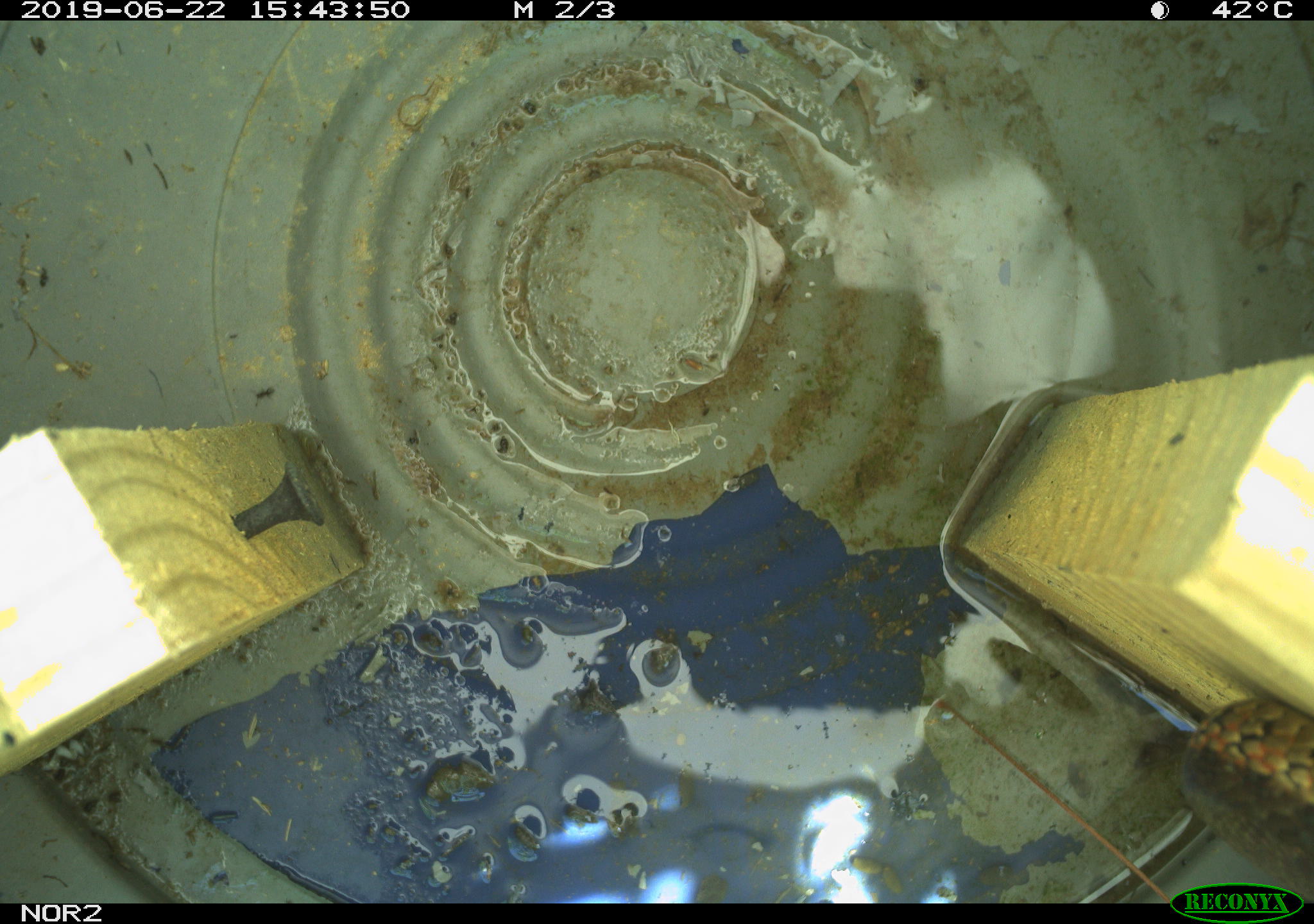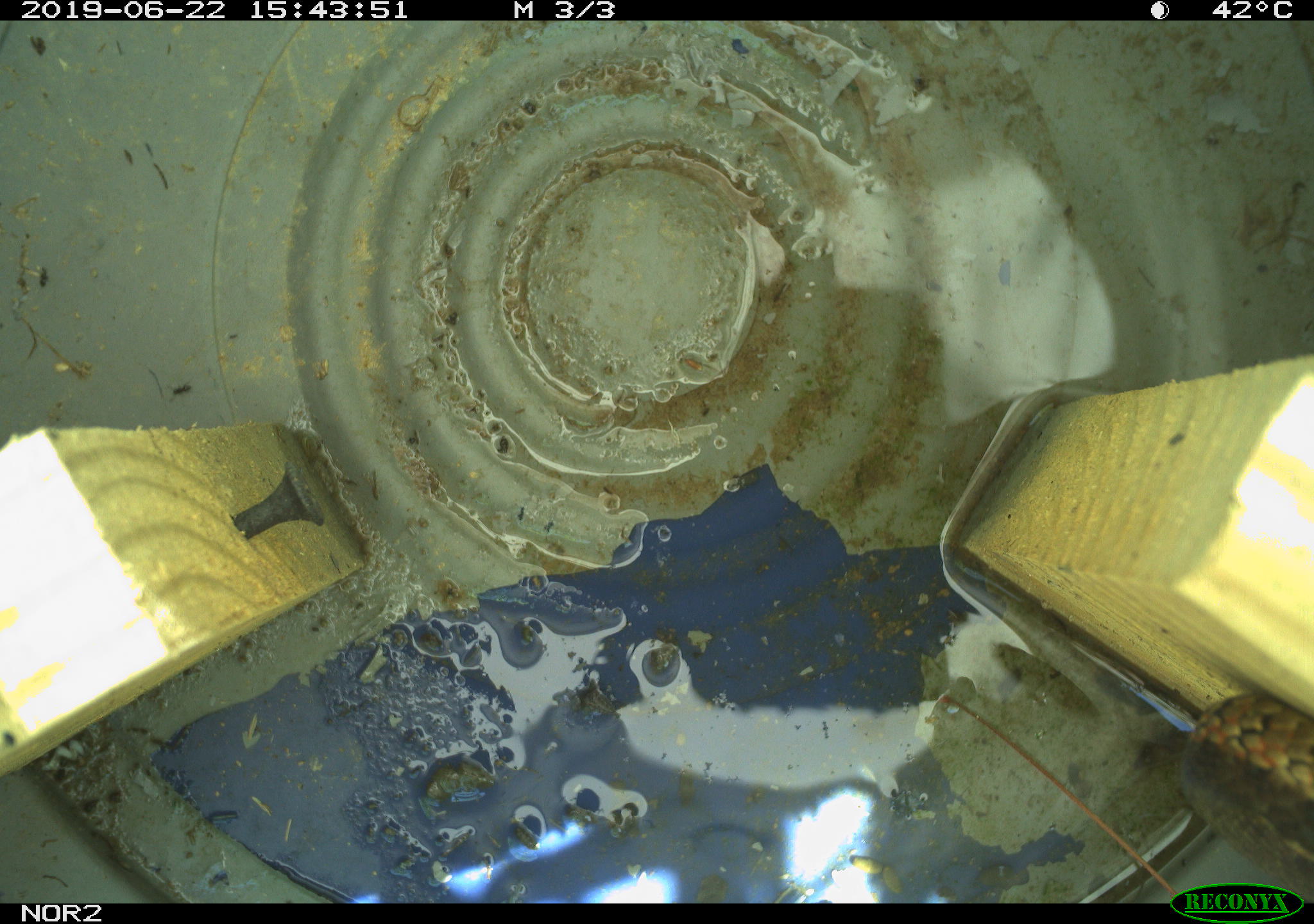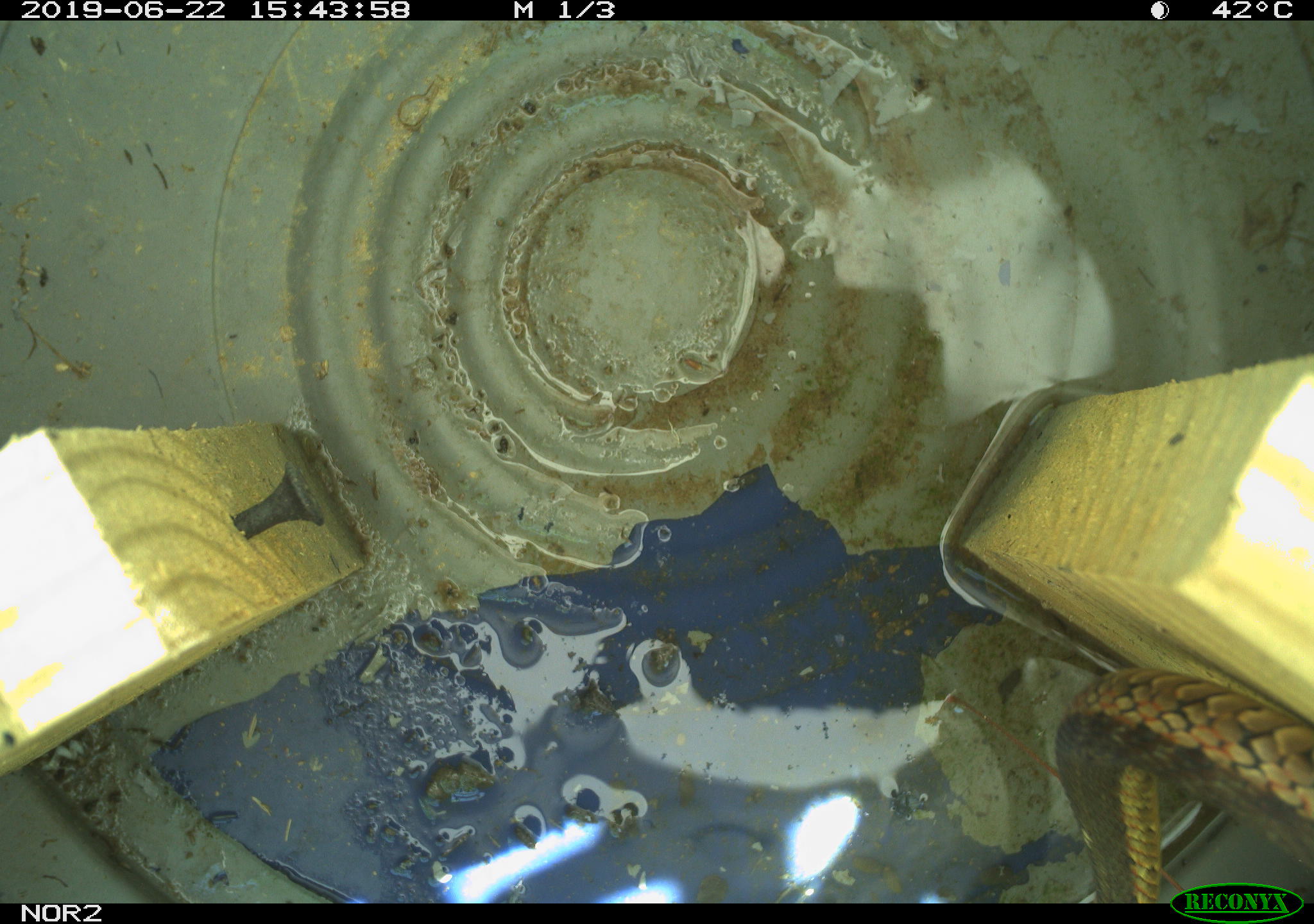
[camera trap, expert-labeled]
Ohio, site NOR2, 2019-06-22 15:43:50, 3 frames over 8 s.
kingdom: Animalia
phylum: Chordata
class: Reptilia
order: Squamata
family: Colubridae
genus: Thamnophis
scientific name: Thamnophis sirtalis sirtalis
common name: eastern gartersnake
Eastern gartersnake (Thamnophis sirtalis sirtalis).